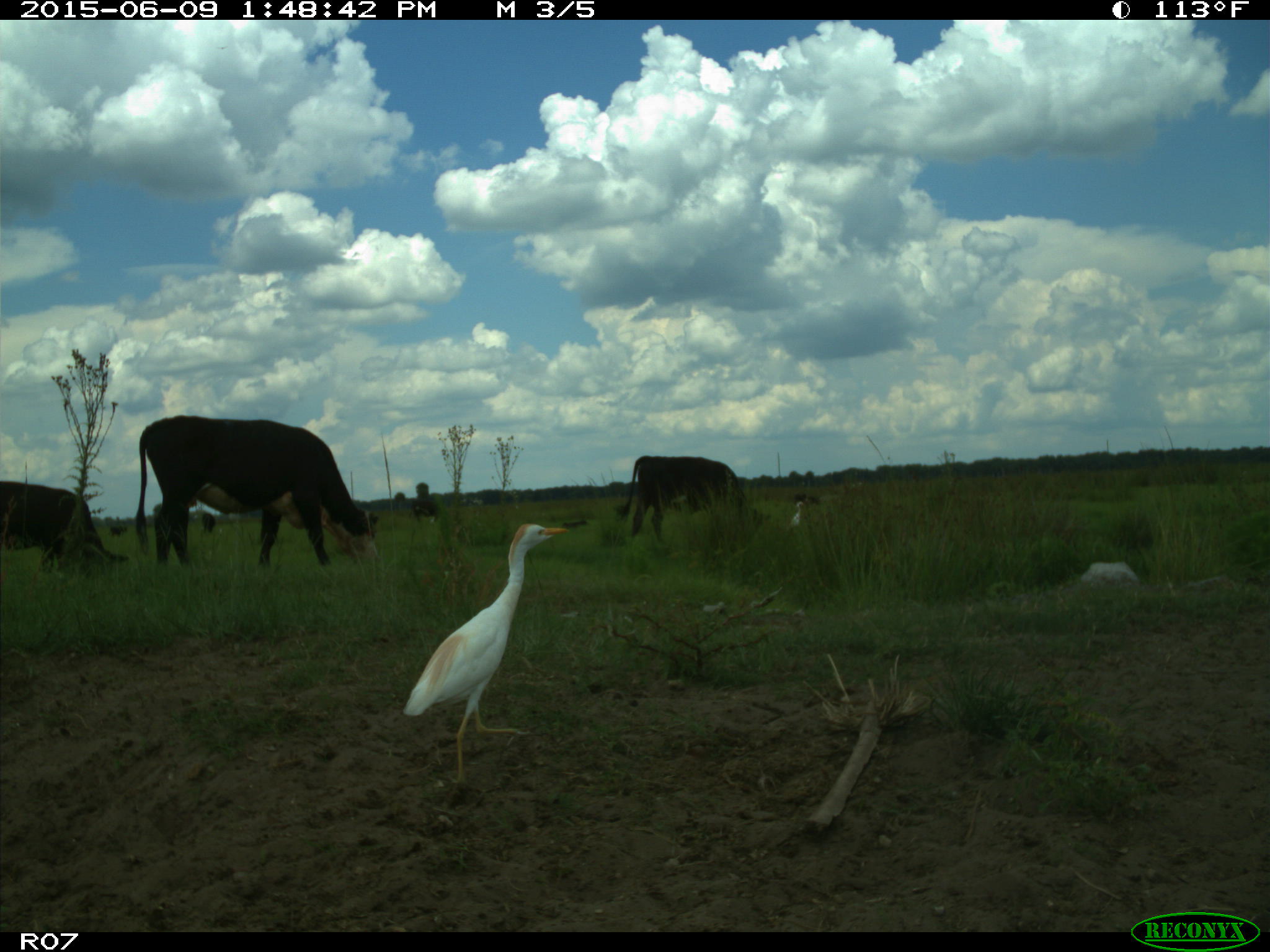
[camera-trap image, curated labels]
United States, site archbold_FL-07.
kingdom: Animalia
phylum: Chordata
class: Mammalia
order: Artiodactyla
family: Bovidae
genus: Bos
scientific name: Bos taurus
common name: domestic cow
Bos taurus (domestic cow).